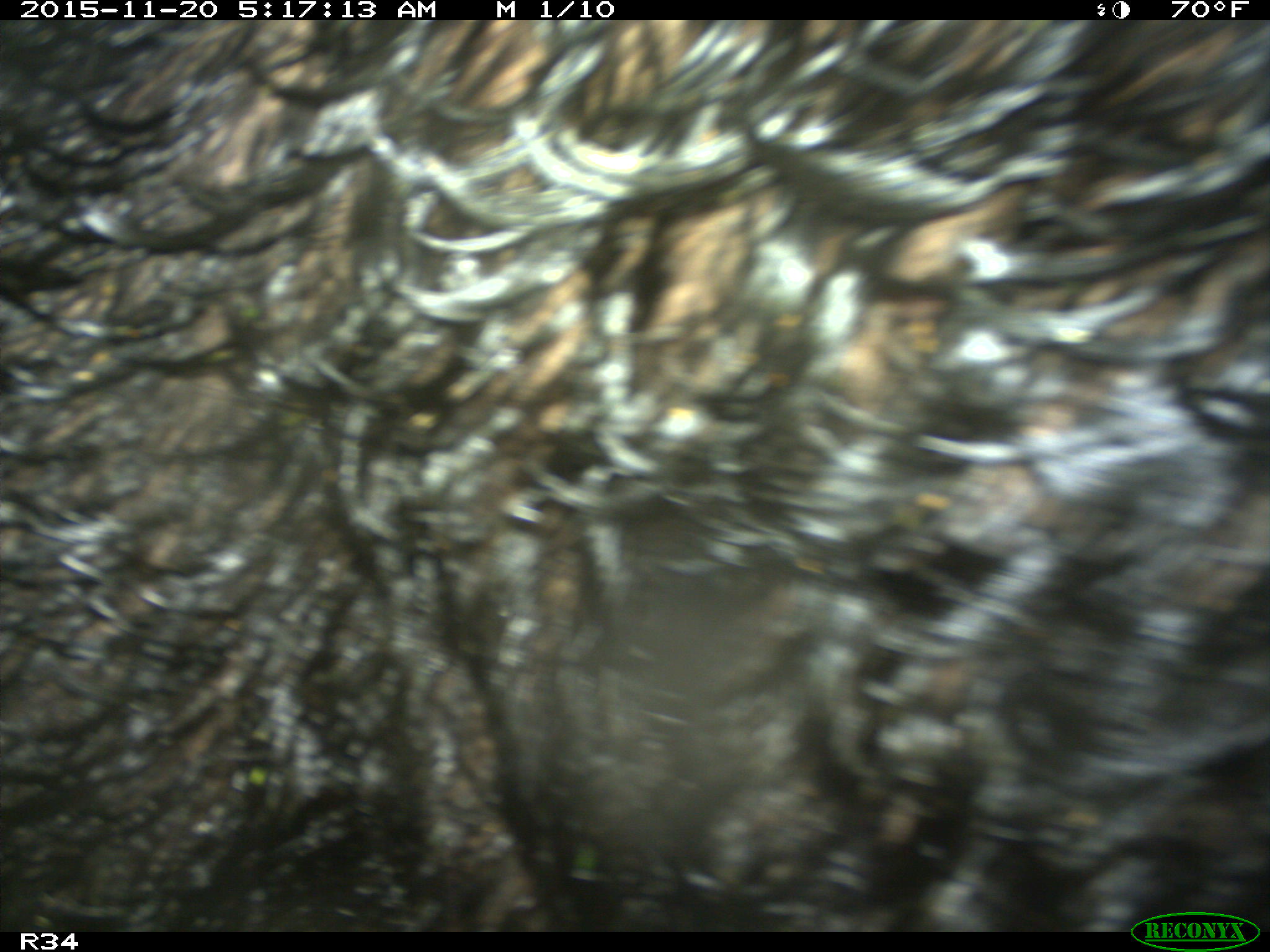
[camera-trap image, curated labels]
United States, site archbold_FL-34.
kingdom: Animalia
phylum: Chordata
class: Mammalia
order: Artiodactyla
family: Suidae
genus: Sus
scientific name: Sus scrofa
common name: wild boar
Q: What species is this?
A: Sus scrofa (wild boar).